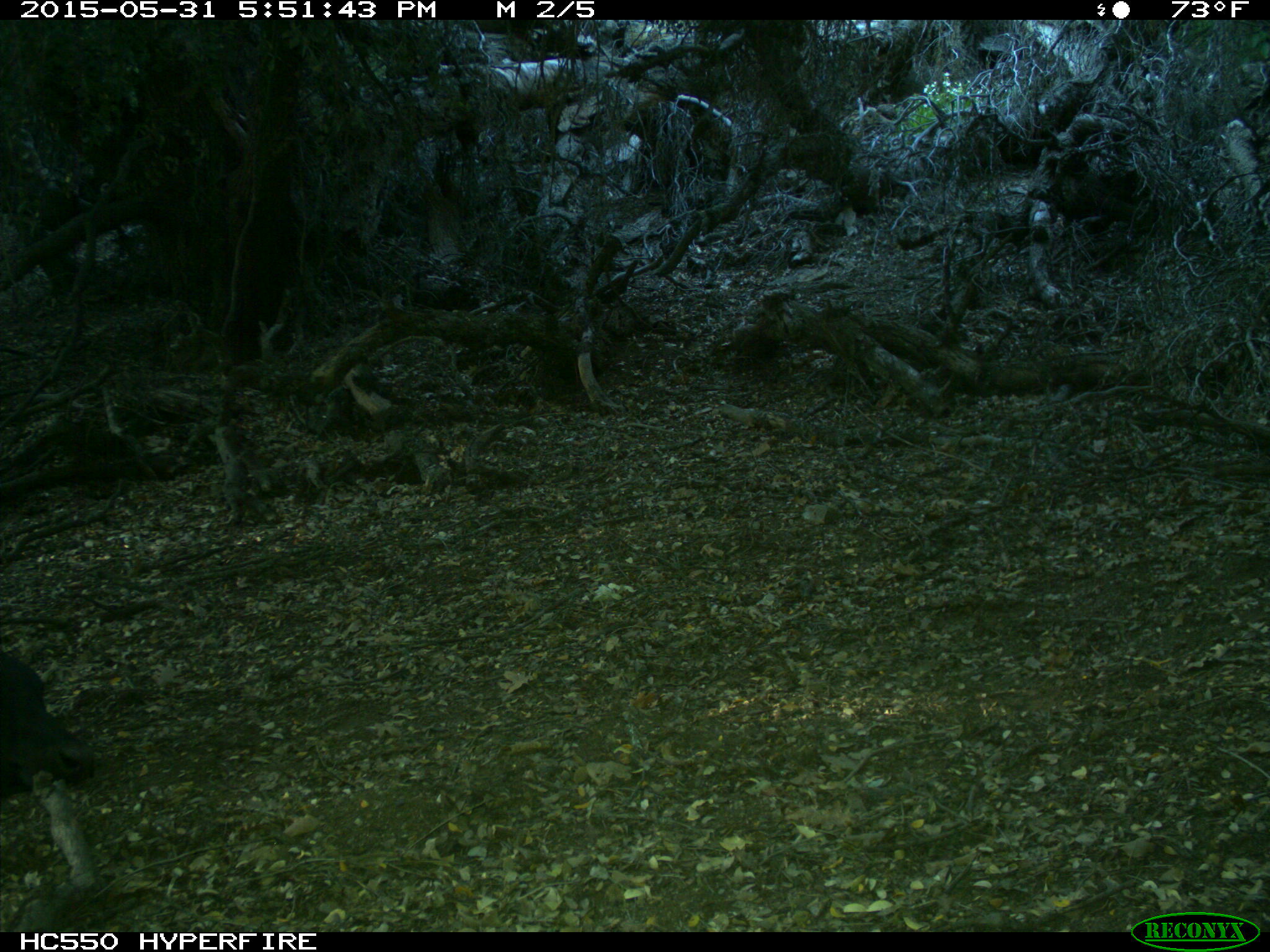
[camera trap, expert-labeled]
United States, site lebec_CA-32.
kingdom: Animalia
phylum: Chordata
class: Mammalia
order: Artiodactyla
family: Bovidae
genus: Bos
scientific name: Bos taurus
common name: domestic cow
Bos taurus (domestic cow).